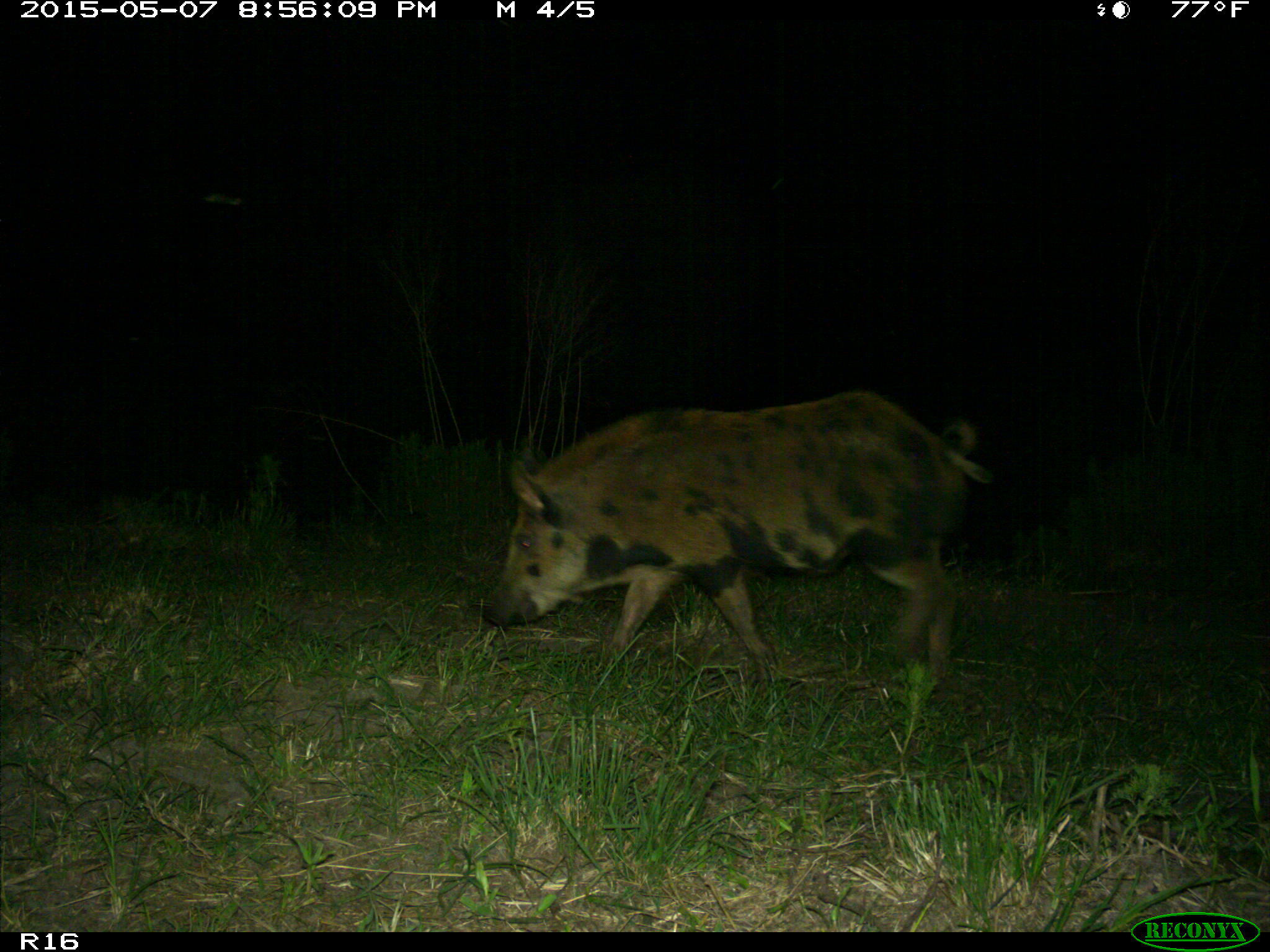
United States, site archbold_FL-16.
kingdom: Animalia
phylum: Chordata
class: Mammalia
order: Artiodactyla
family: Suidae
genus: Sus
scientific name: Sus scrofa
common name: wild boar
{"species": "Sus scrofa (wild boar)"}